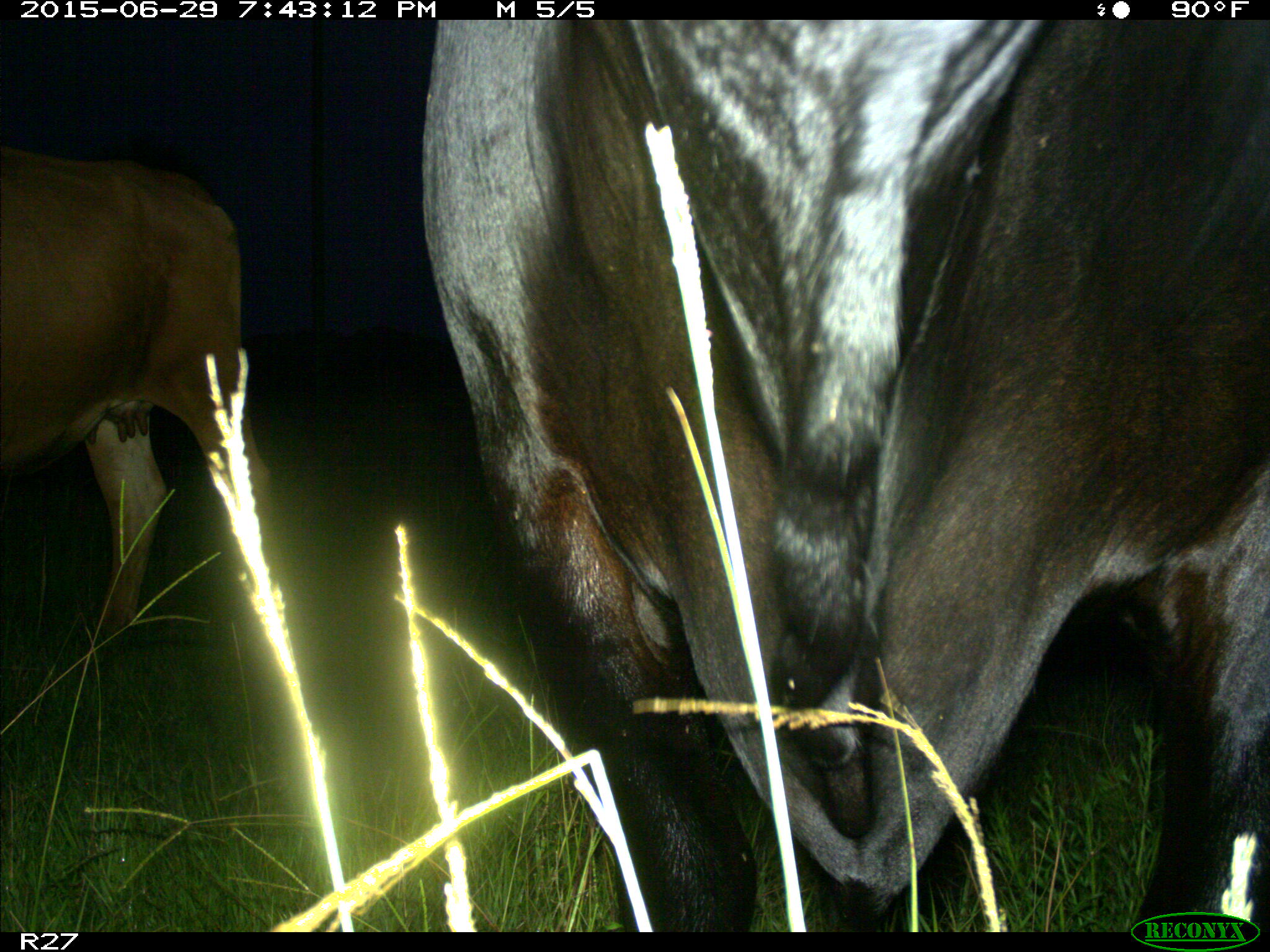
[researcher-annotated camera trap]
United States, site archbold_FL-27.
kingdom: Animalia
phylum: Chordata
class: Mammalia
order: Artiodactyla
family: Bovidae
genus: Bos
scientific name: Bos taurus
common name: domestic cow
Bos taurus (domestic cow).